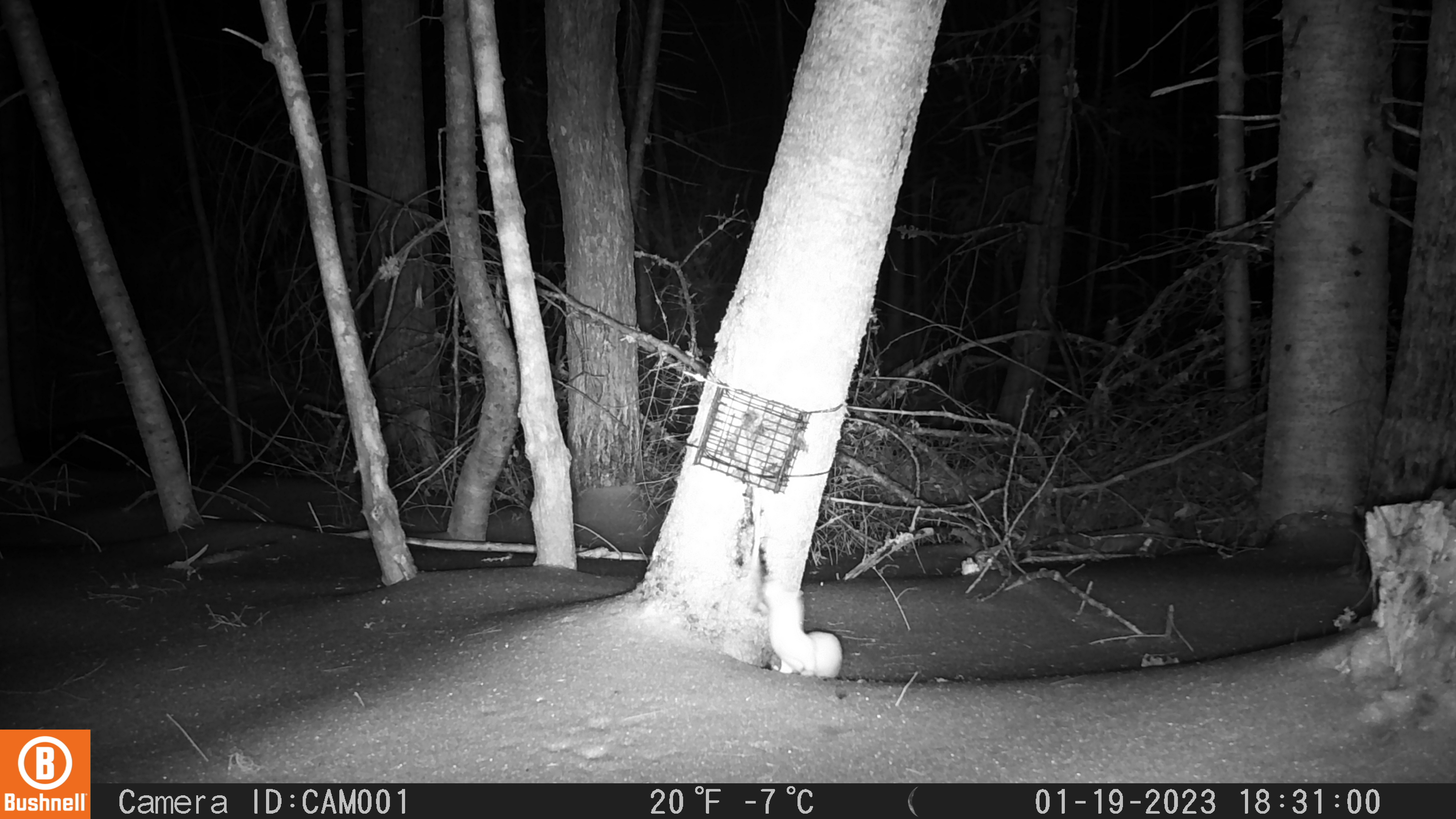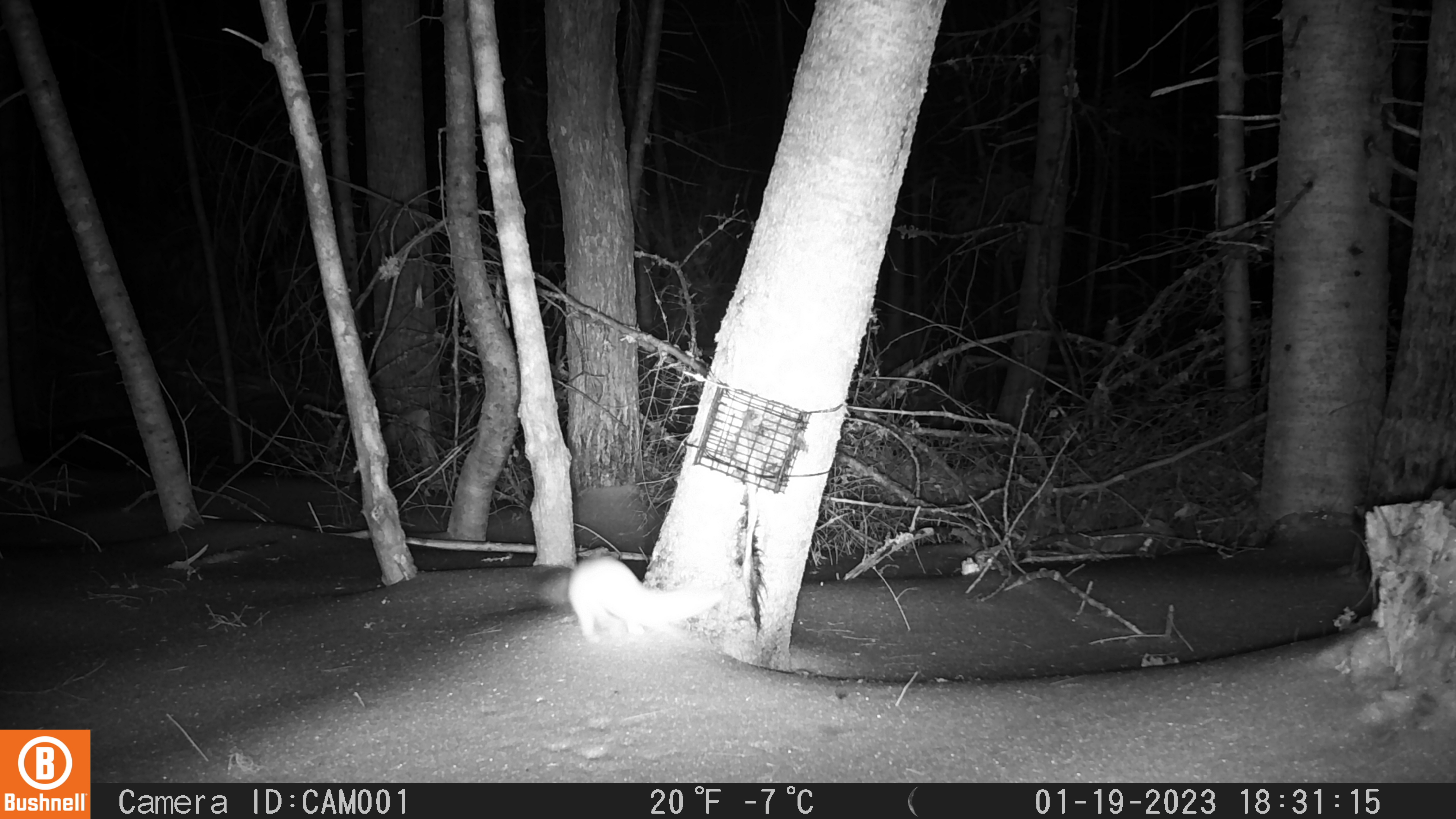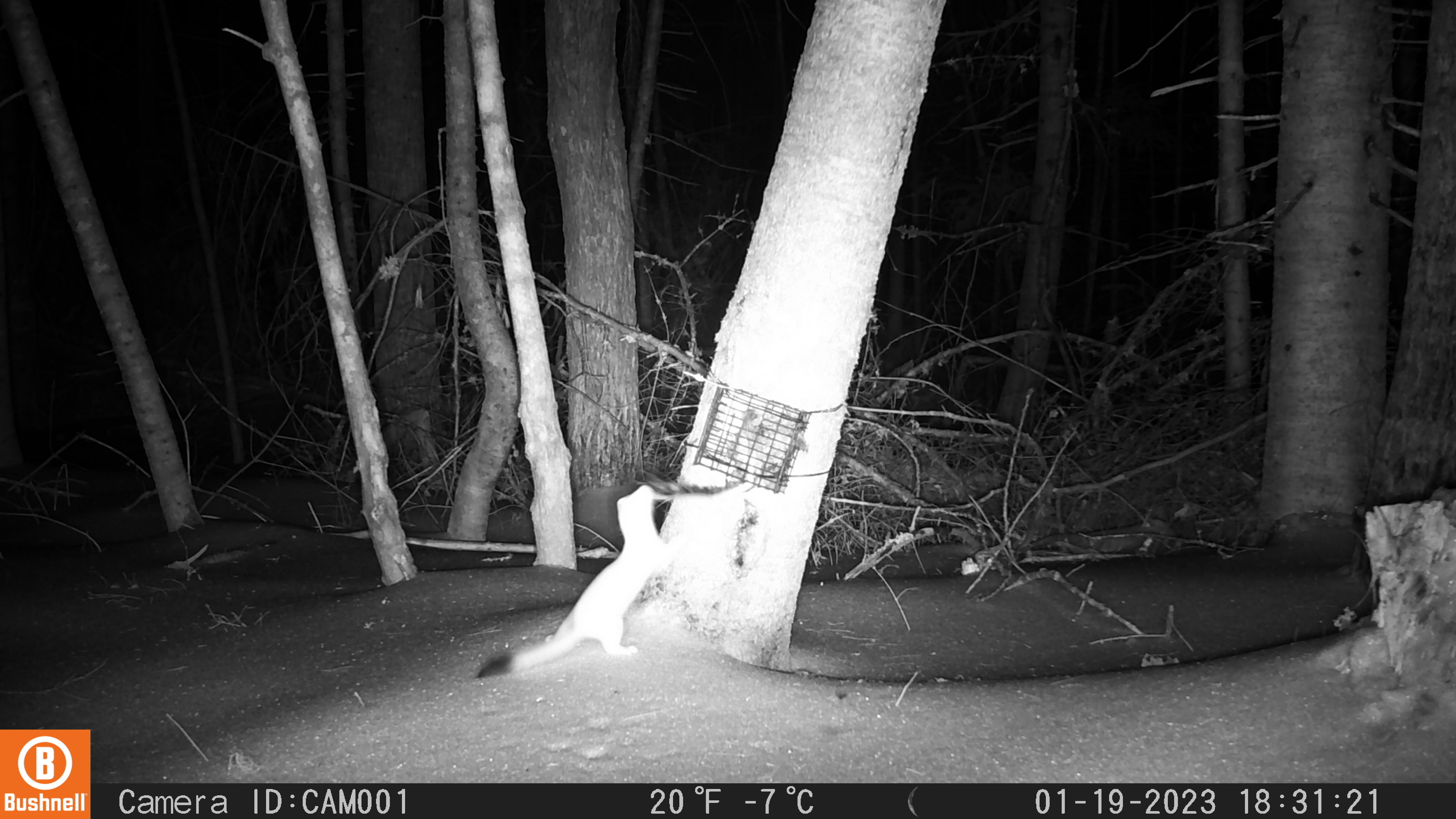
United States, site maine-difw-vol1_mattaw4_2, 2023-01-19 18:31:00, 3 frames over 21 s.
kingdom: Animalia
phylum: Chordata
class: Mammalia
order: Carnivora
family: Mustelidae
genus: Neogale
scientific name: Neogale frenata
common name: long-tailed weasel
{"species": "long-tailed weasel (Neogale frenata)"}